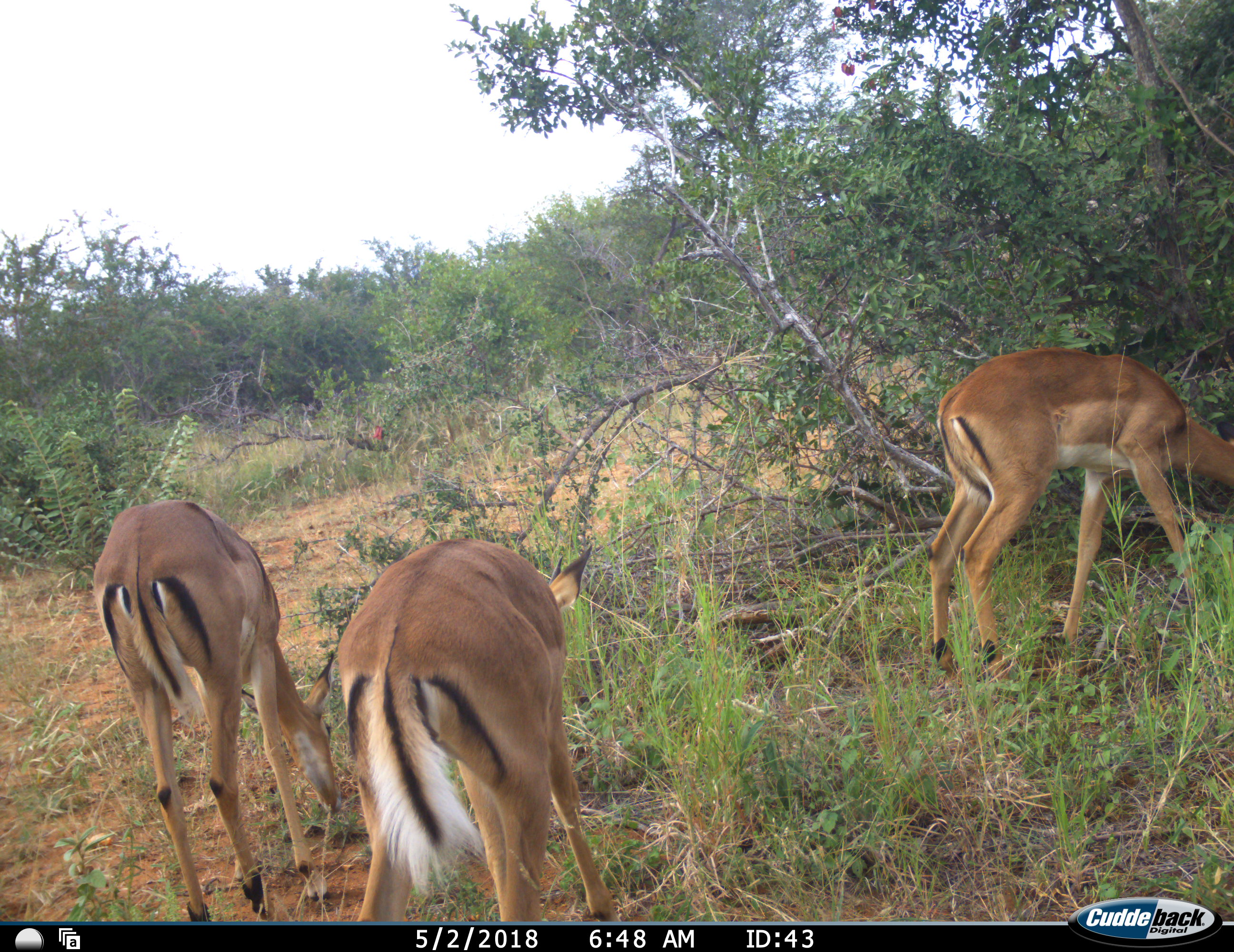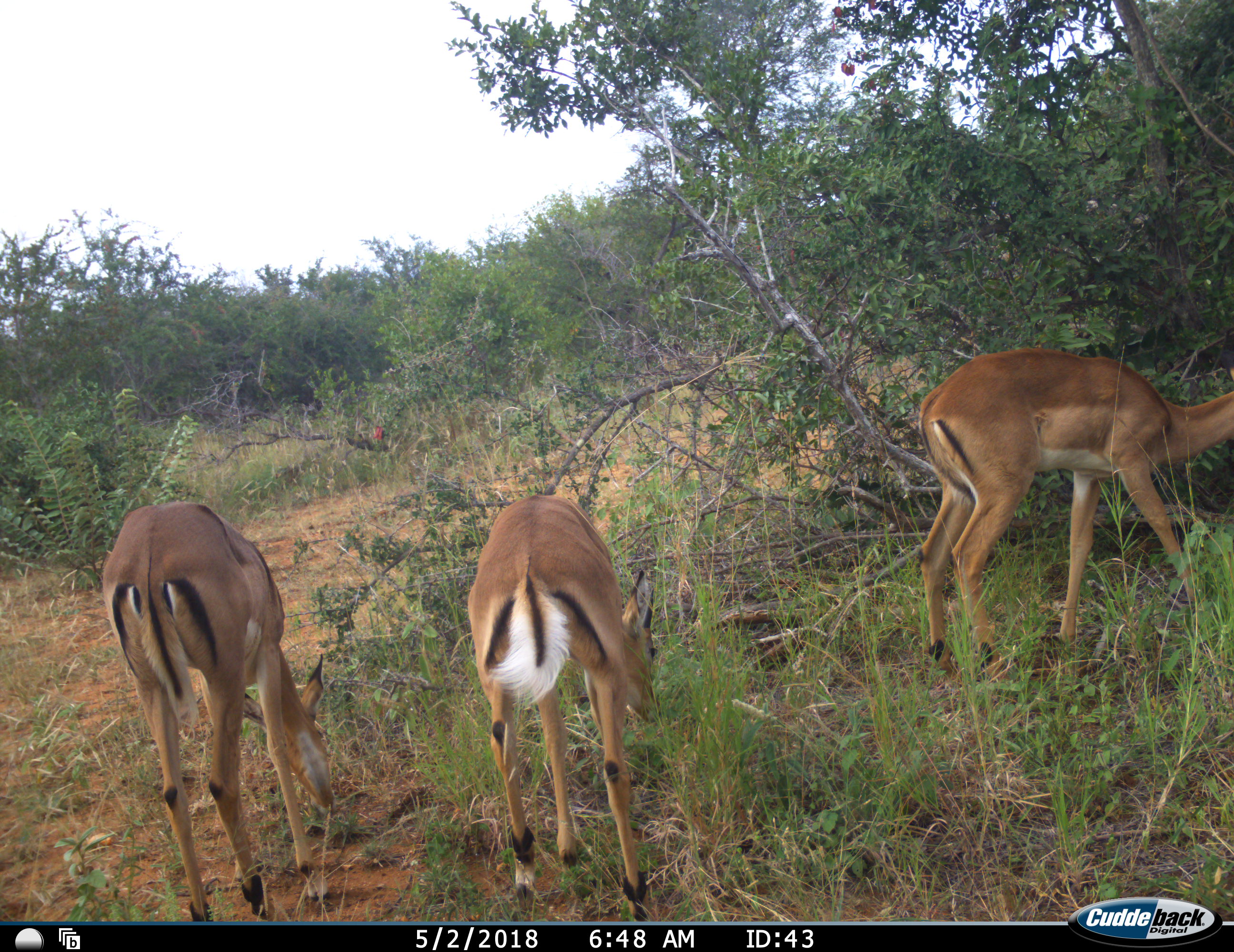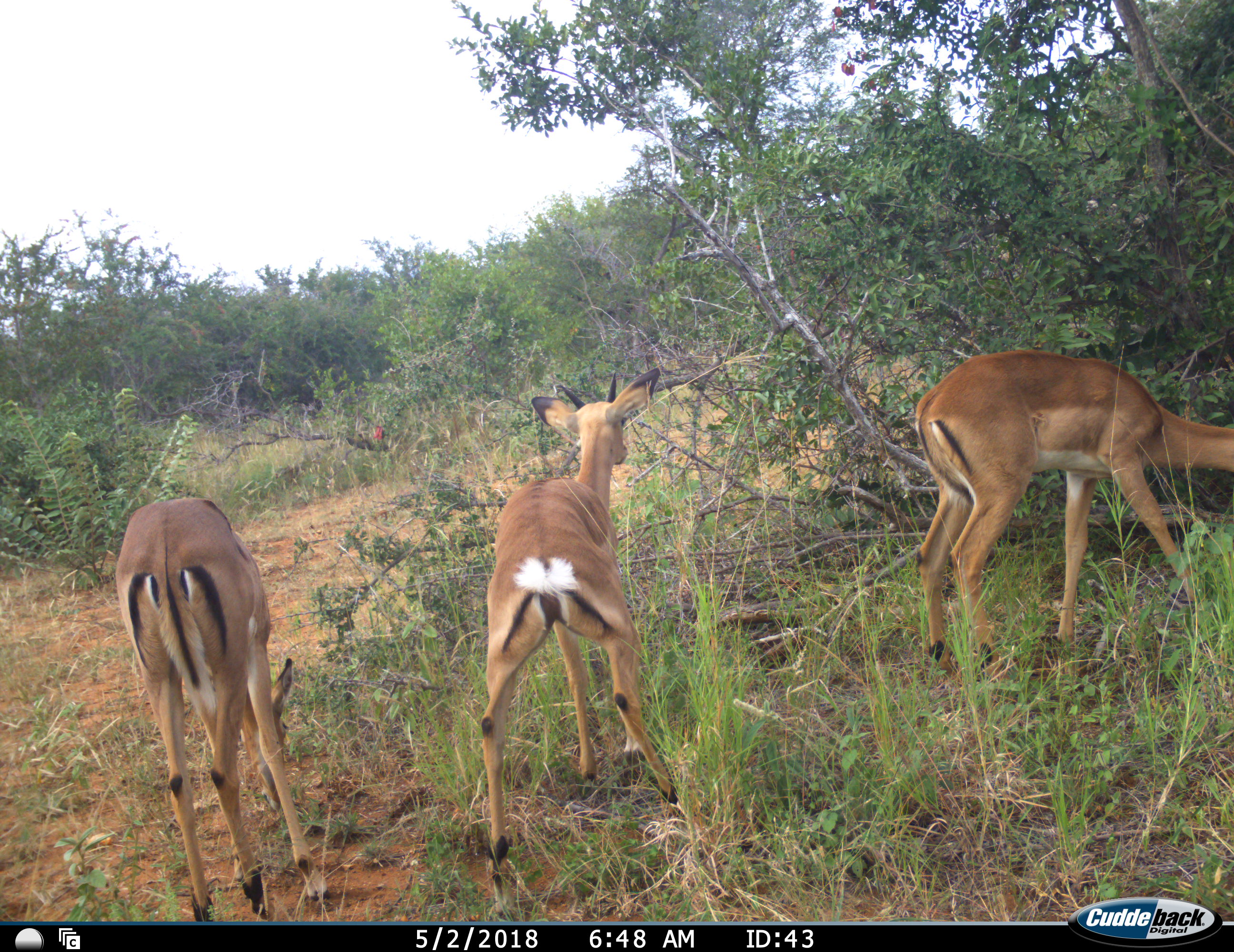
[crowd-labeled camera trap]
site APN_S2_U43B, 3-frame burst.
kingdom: Animalia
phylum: Chordata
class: Mammalia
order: Artiodactyla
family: Bovidae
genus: Aepyceros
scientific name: Aepyceros melampus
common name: impala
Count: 3.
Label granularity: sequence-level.